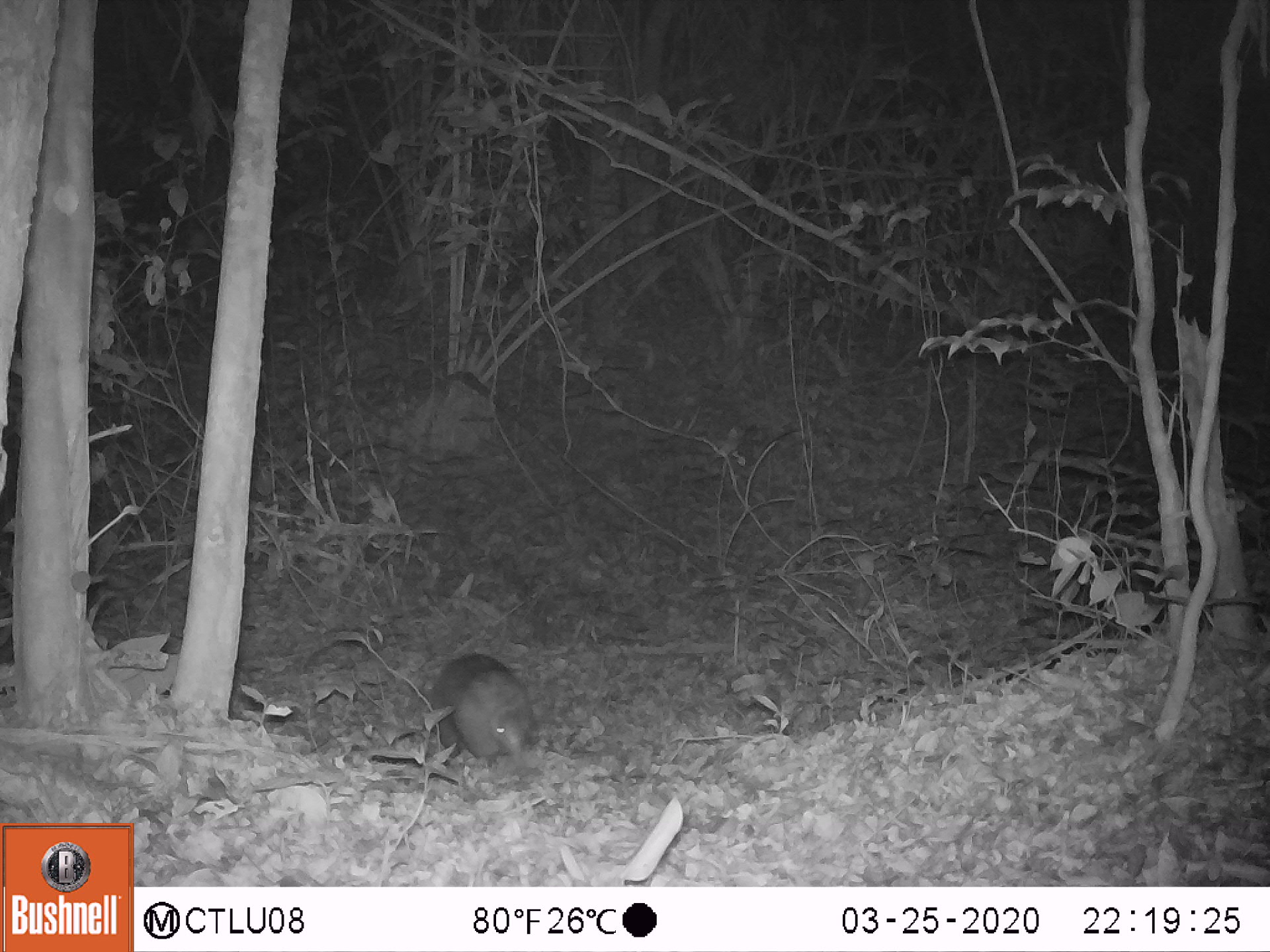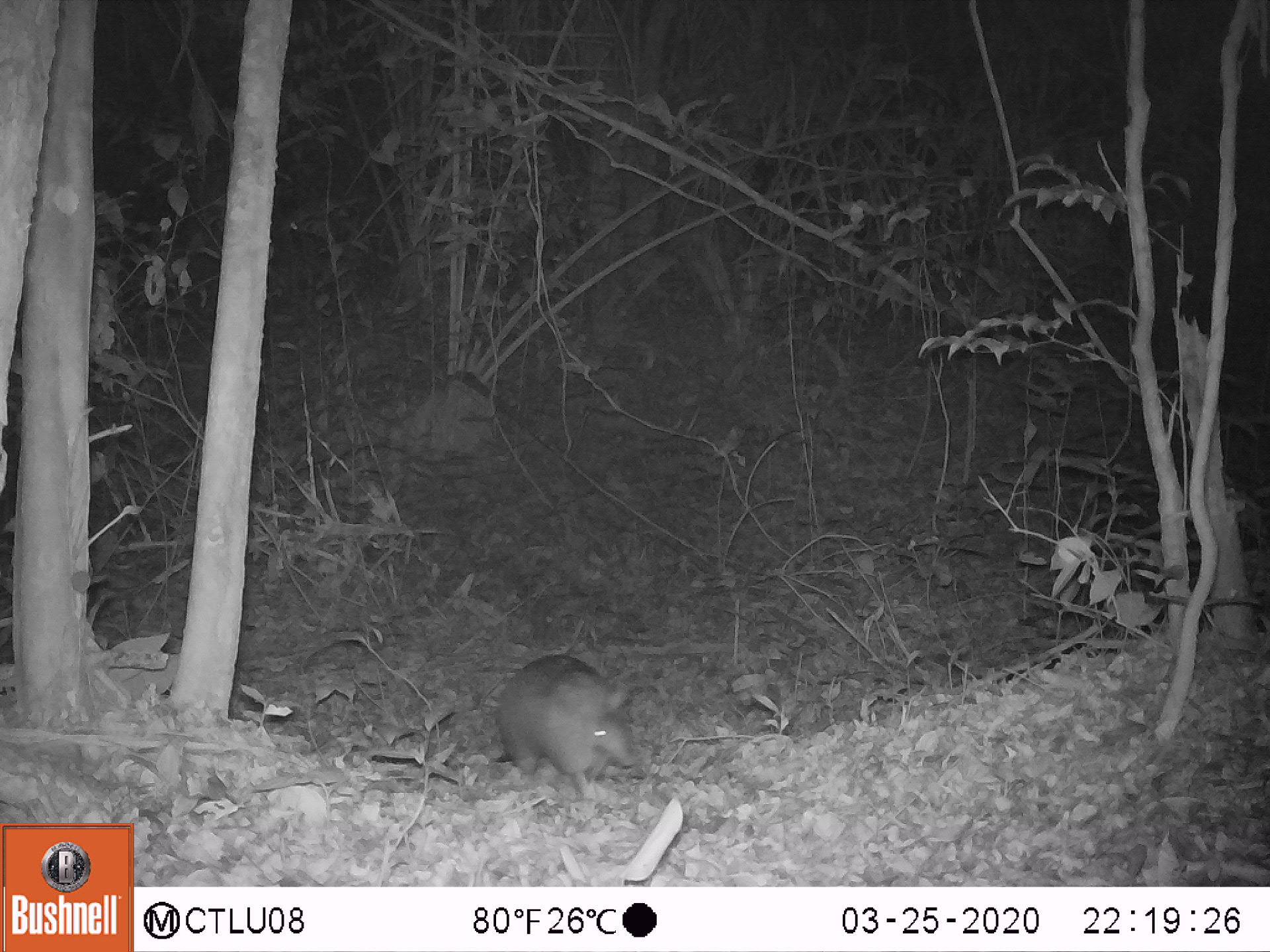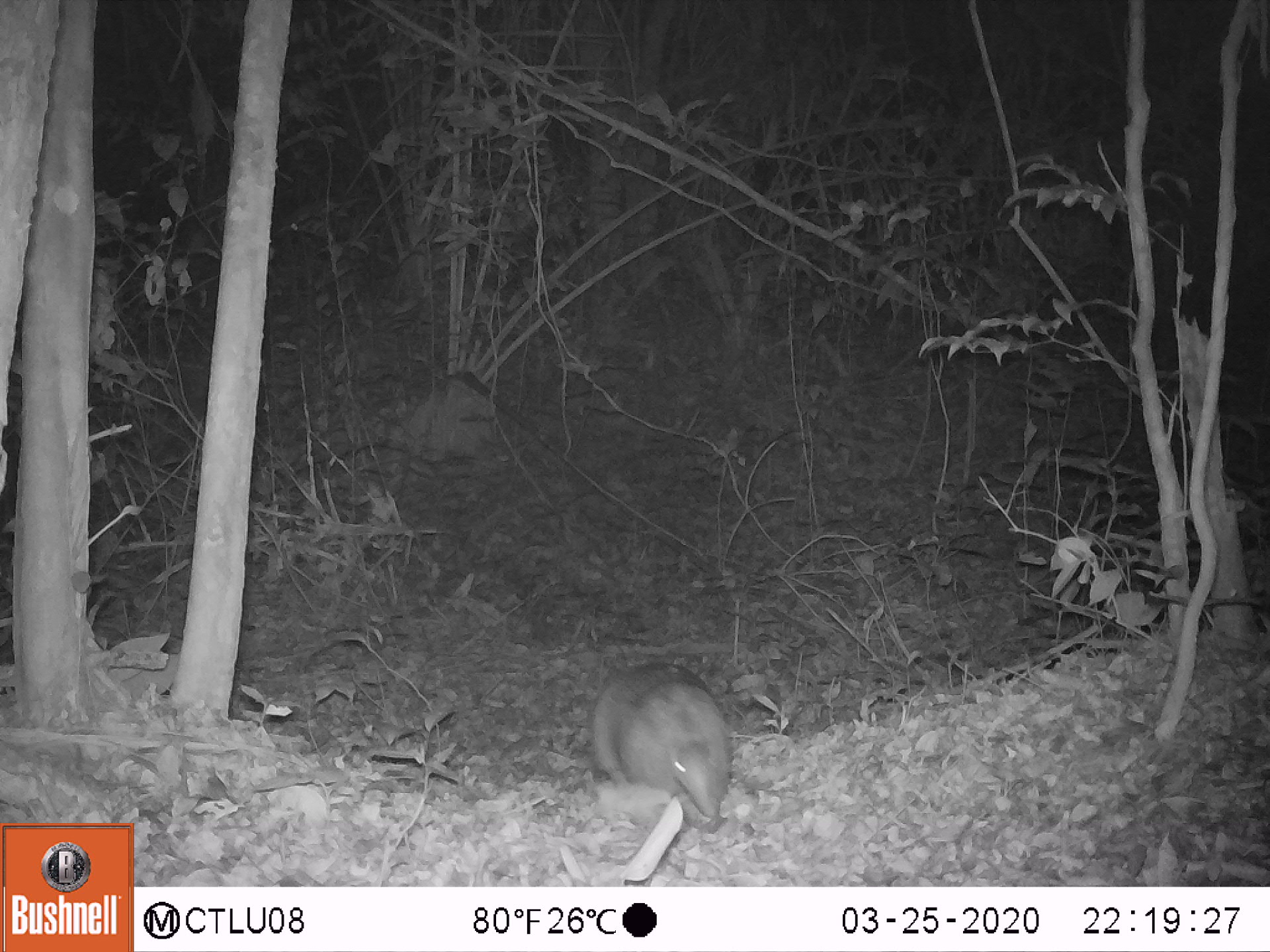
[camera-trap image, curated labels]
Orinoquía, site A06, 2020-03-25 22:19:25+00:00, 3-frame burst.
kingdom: Animalia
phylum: Chordata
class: Mammalia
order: Cingulata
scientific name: Cingulata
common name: armadillo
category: unknown armadillo